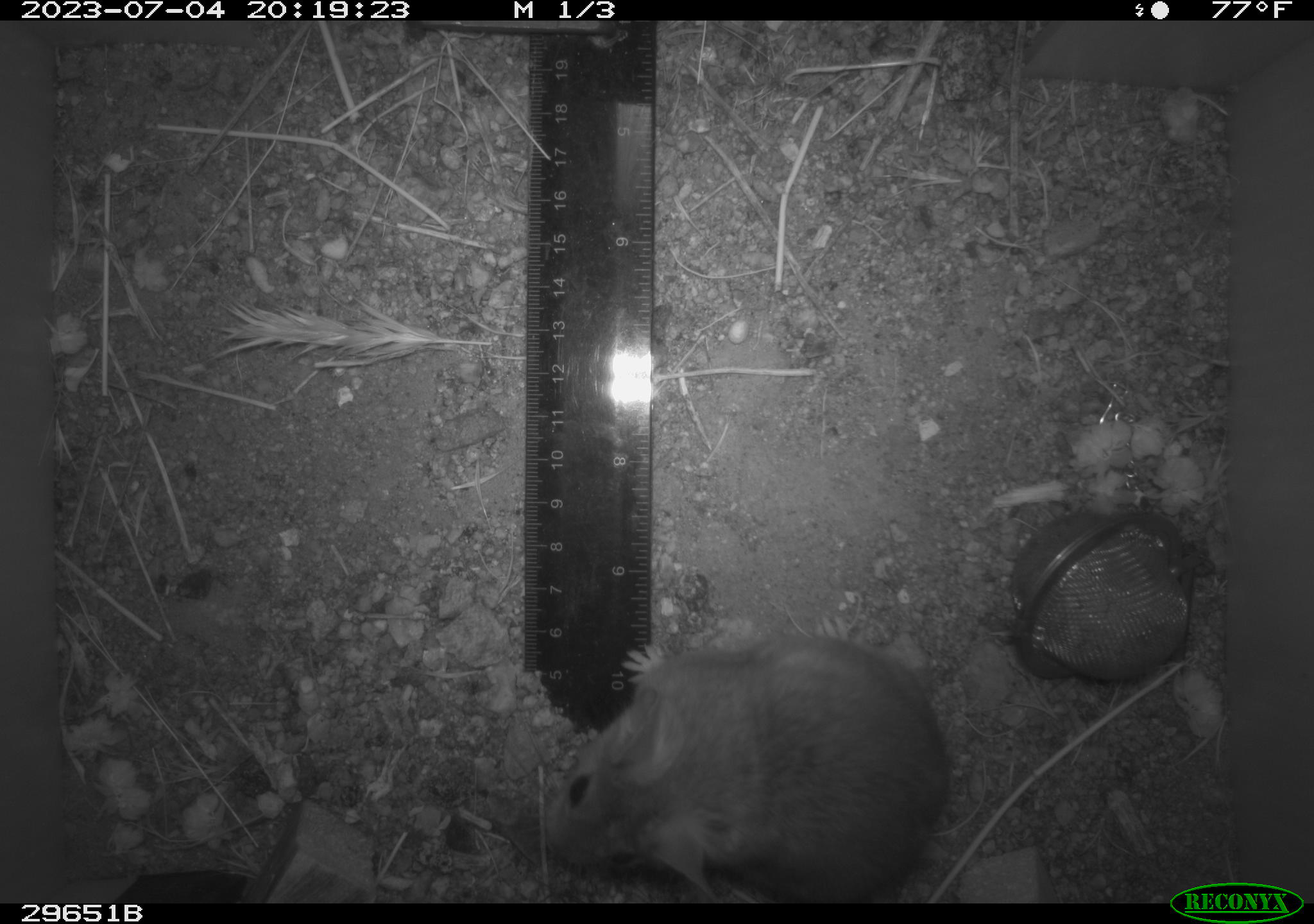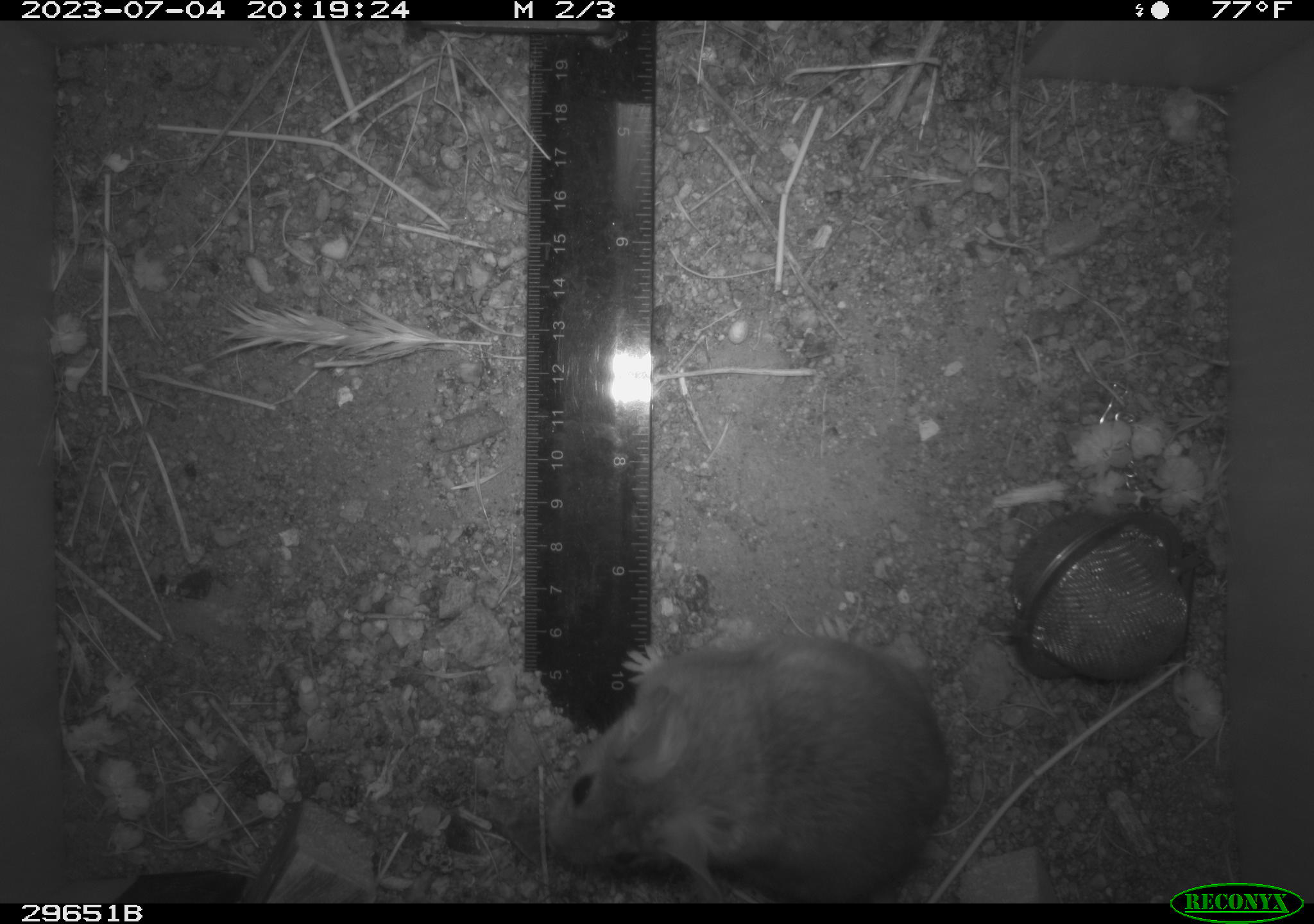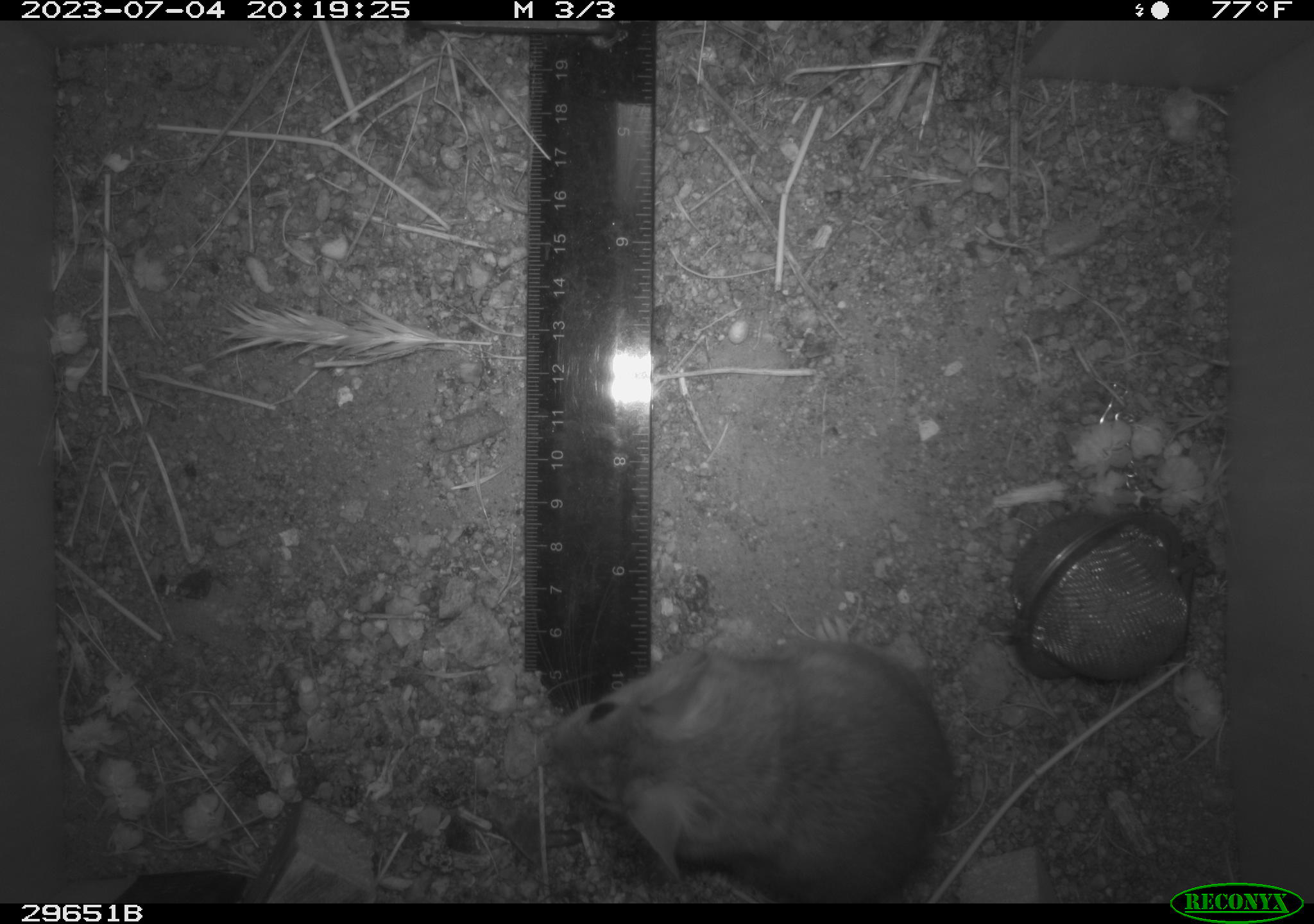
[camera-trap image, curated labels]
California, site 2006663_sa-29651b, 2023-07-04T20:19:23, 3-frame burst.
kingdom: Animalia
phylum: Chordata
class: Mammalia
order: Rodentia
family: Cricetidae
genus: Neotoma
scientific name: Neotoma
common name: pack rat or woodrat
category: neotoma species